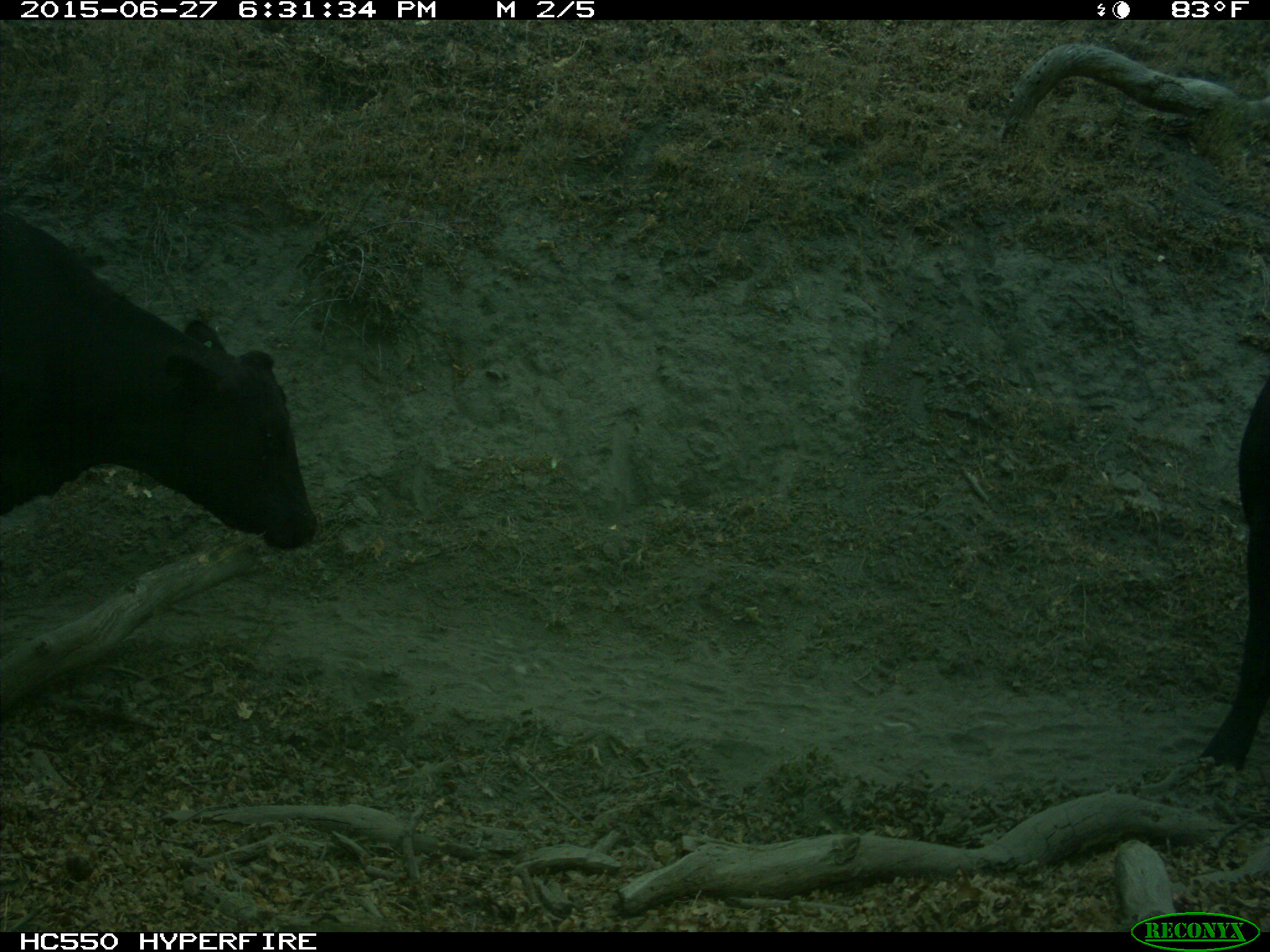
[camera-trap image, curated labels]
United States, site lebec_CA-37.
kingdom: Animalia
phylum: Chordata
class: Mammalia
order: Artiodactyla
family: Bovidae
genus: Bos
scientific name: Bos taurus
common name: domestic cow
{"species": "Bos taurus (domestic cow)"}